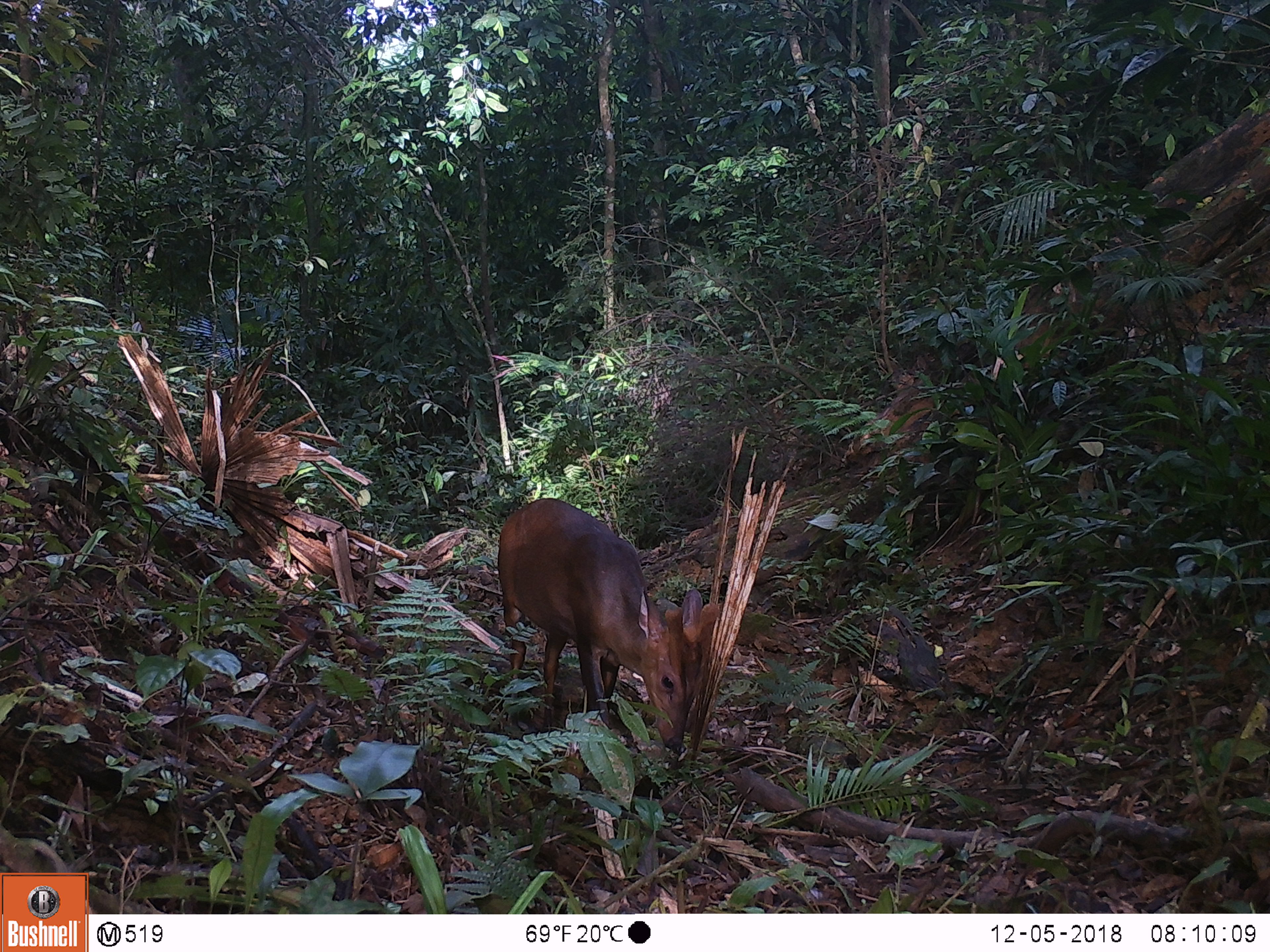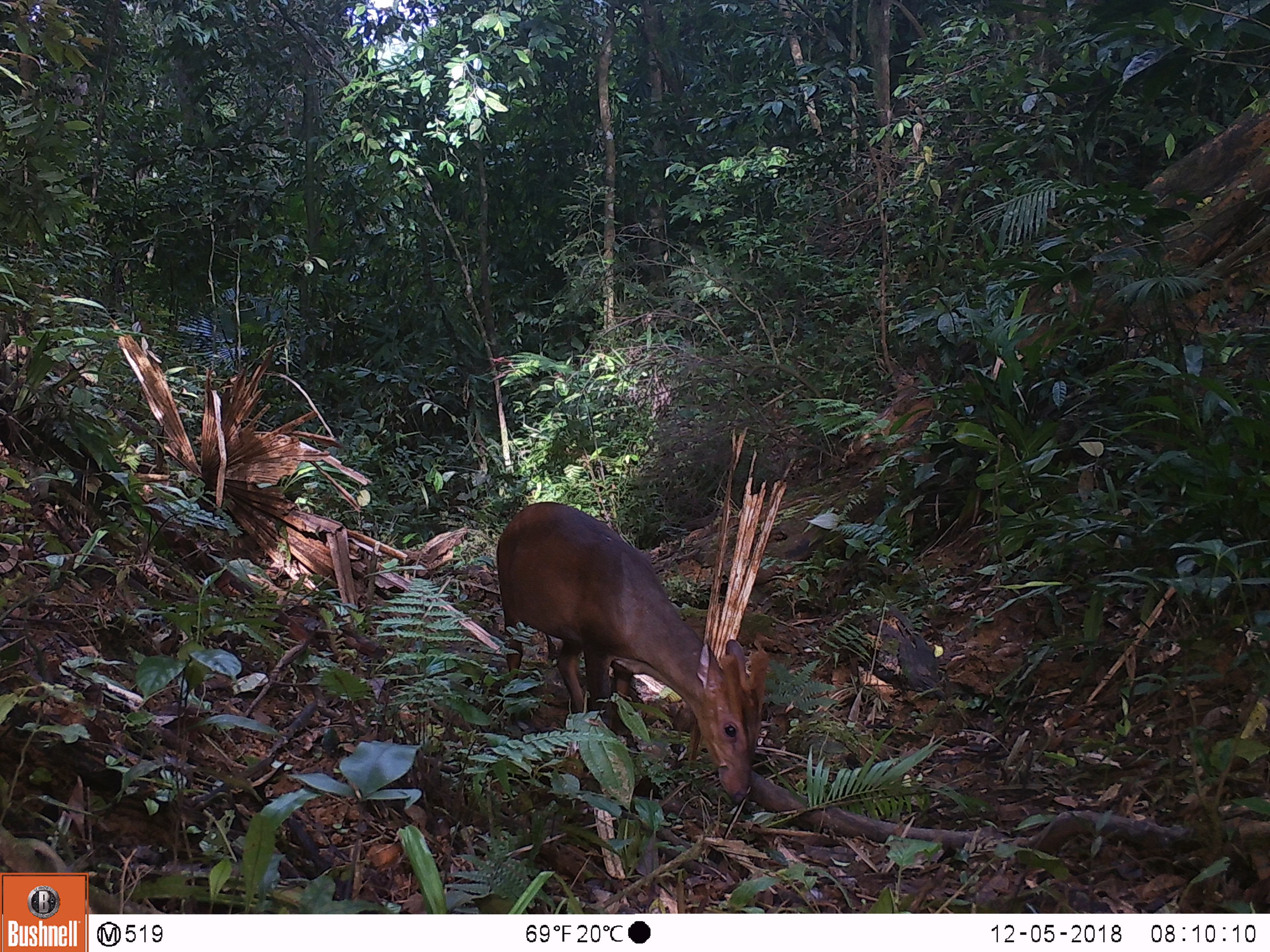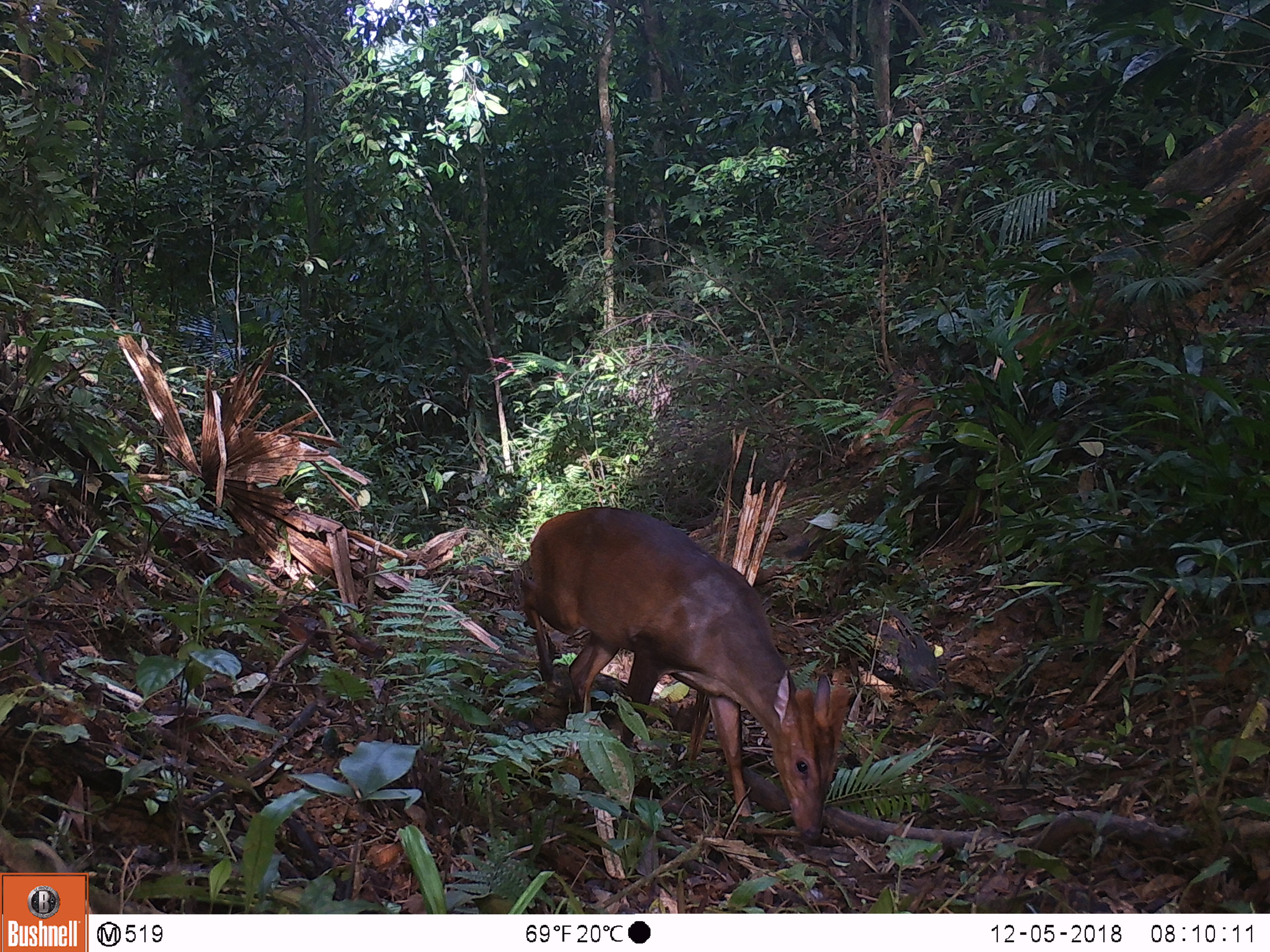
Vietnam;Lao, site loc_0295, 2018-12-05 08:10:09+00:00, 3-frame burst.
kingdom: Animalia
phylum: Chordata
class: Mammalia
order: Artiodactyla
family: Cervidae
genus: Muntiacus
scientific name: Muntiacus vuquangensis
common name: large-antlered muntjac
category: large antlered muntjac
Large antlered muntjac (large-antlered muntjac) (Muntiacus vuquangensis). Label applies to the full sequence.